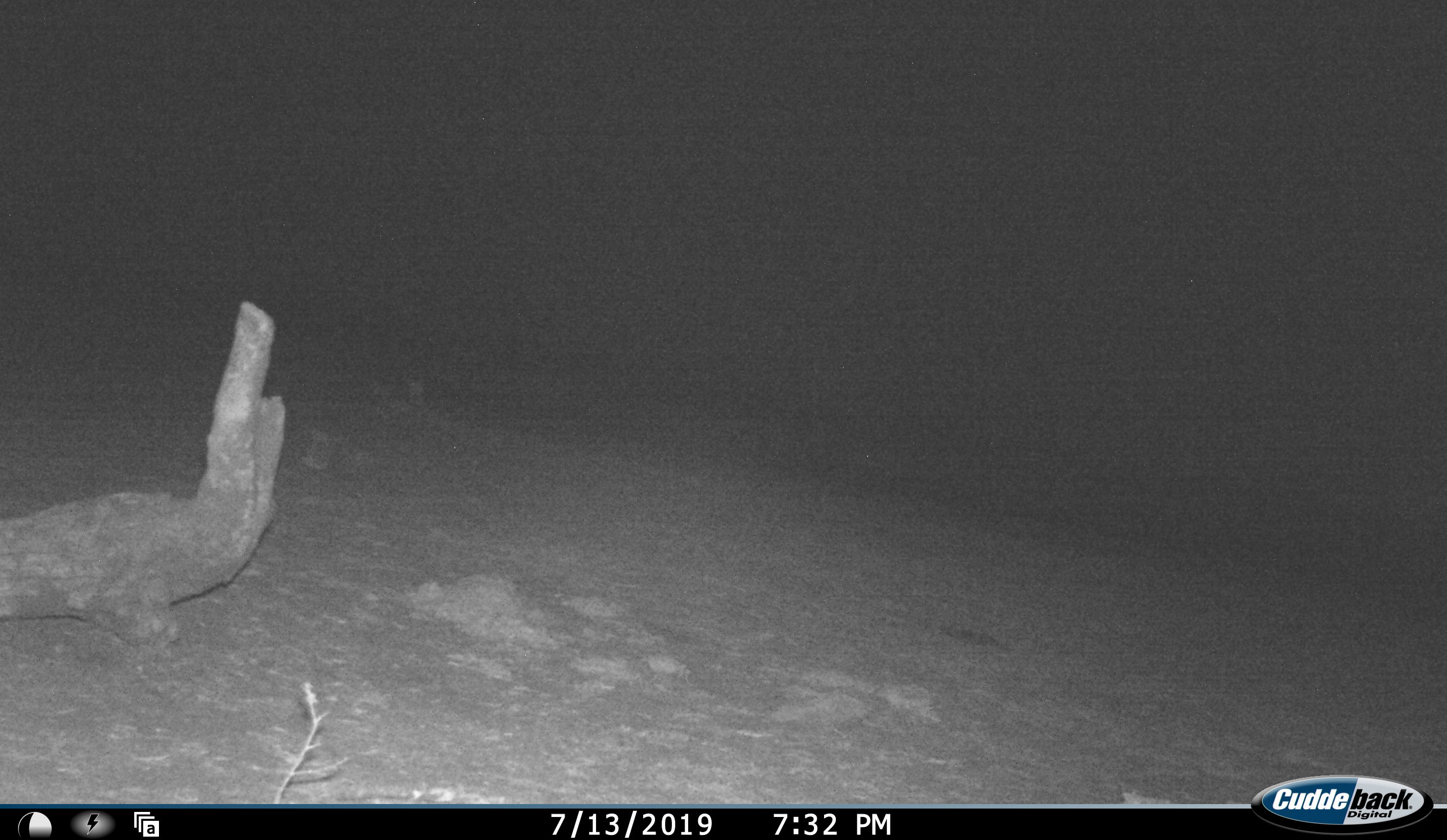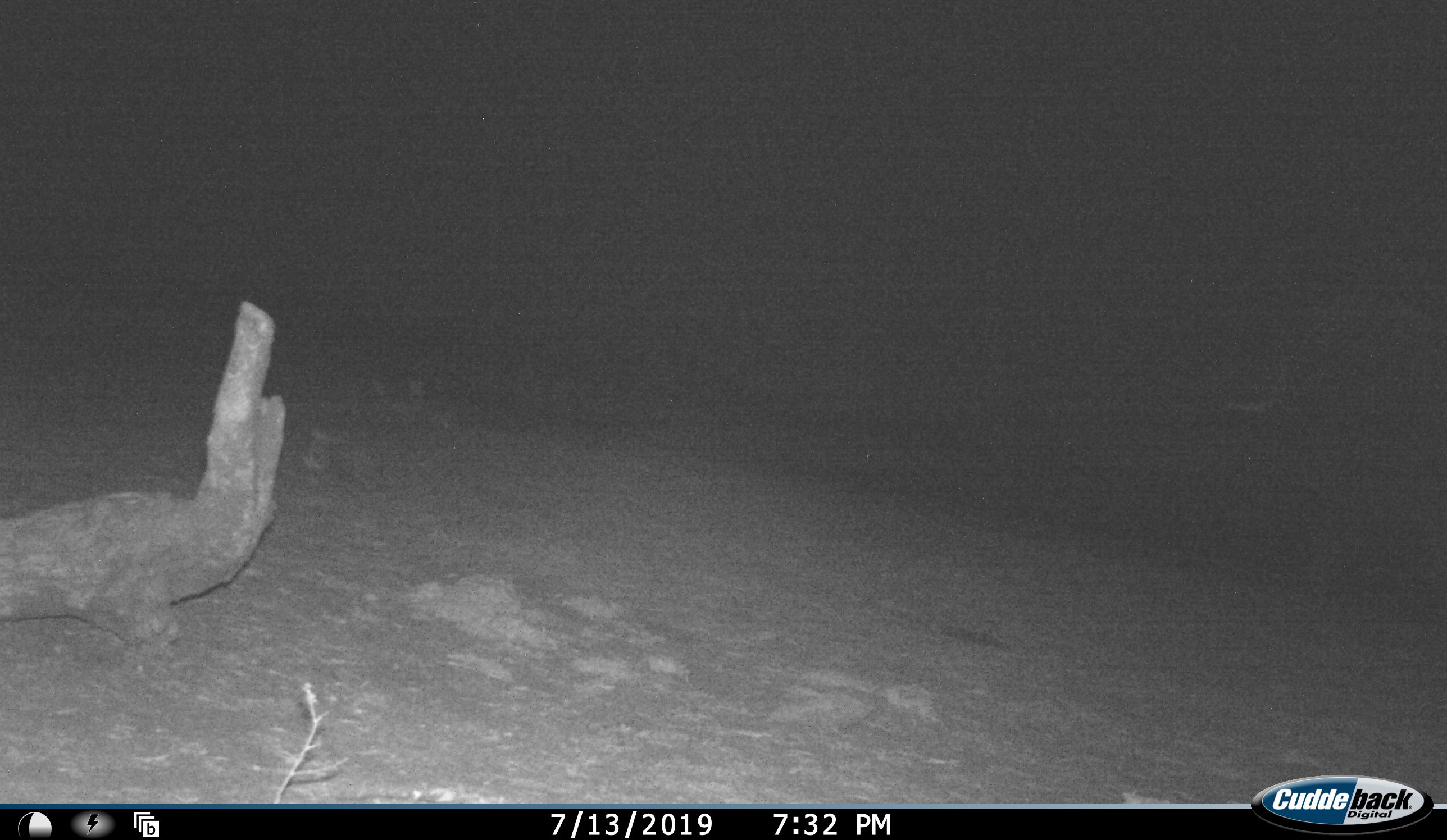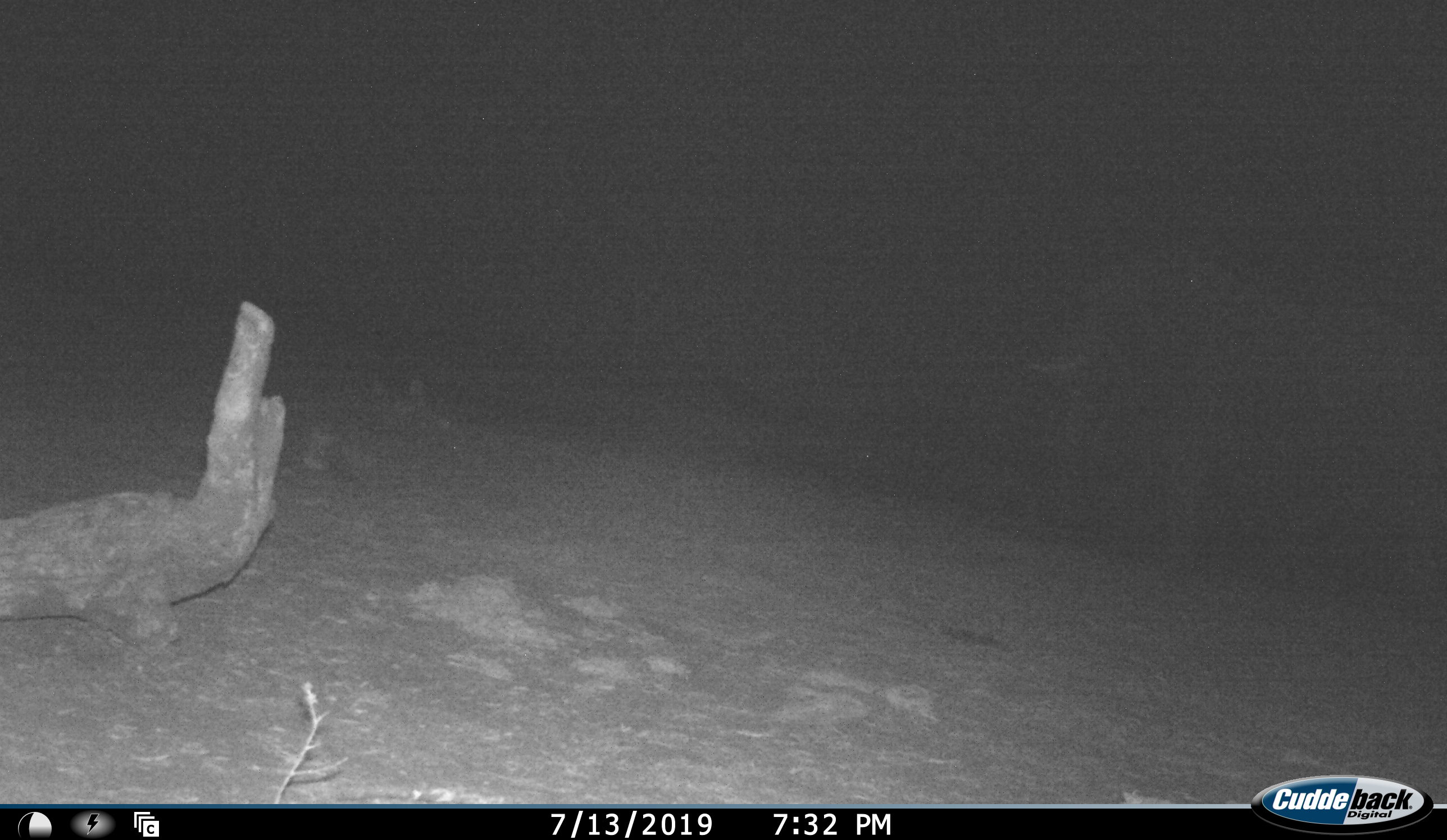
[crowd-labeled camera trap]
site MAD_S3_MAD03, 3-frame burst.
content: unidentified animal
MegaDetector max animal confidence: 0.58